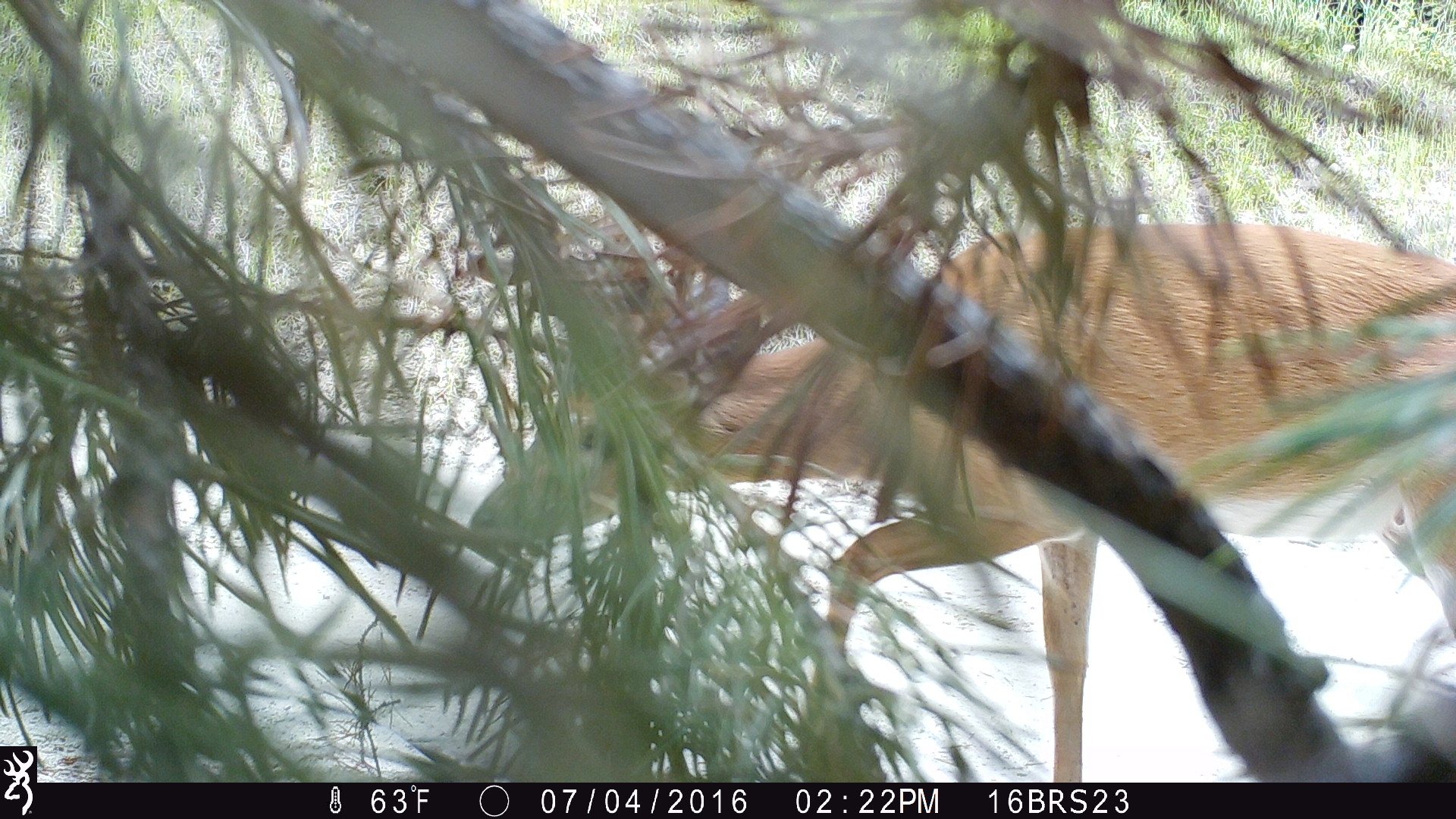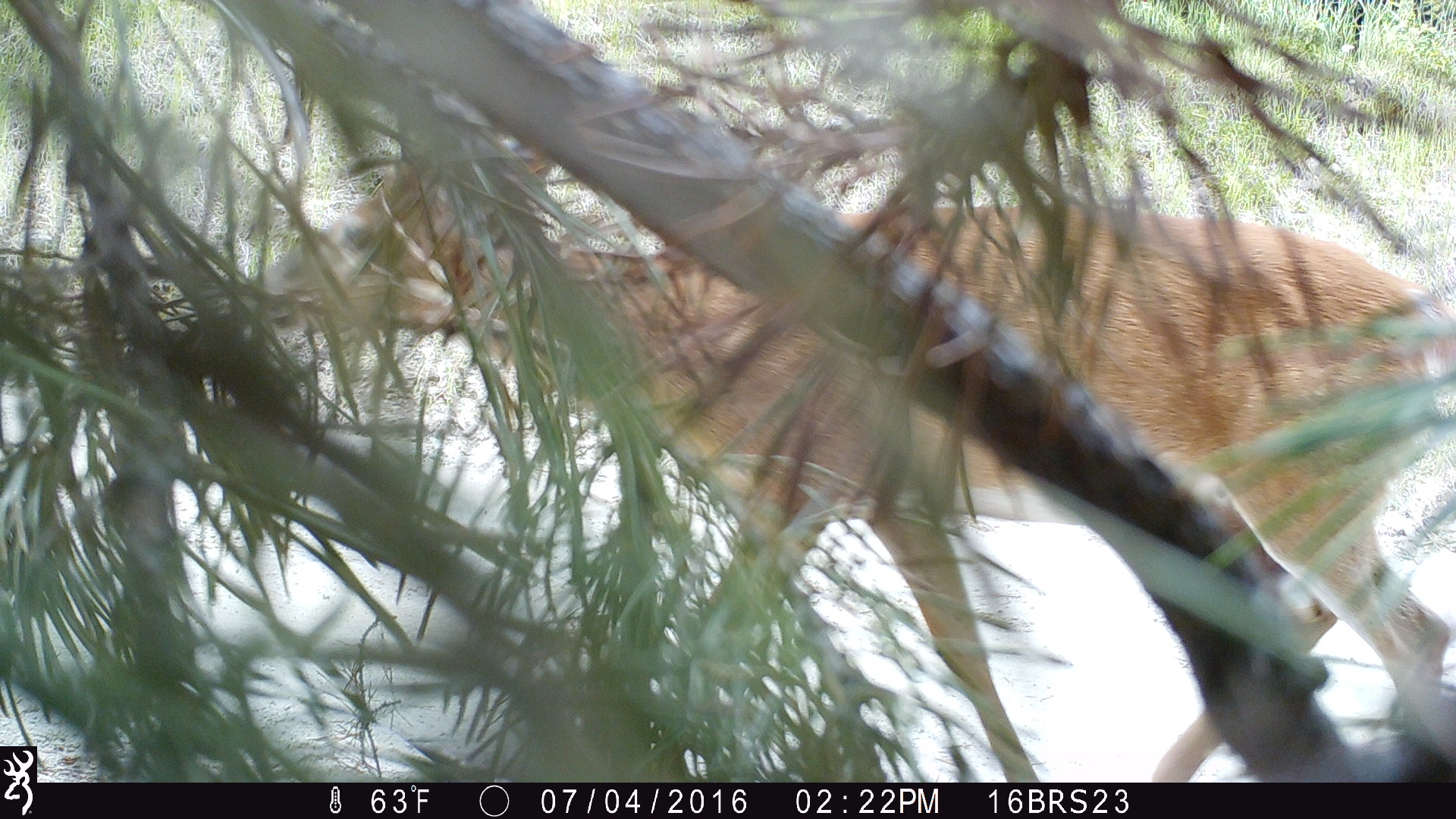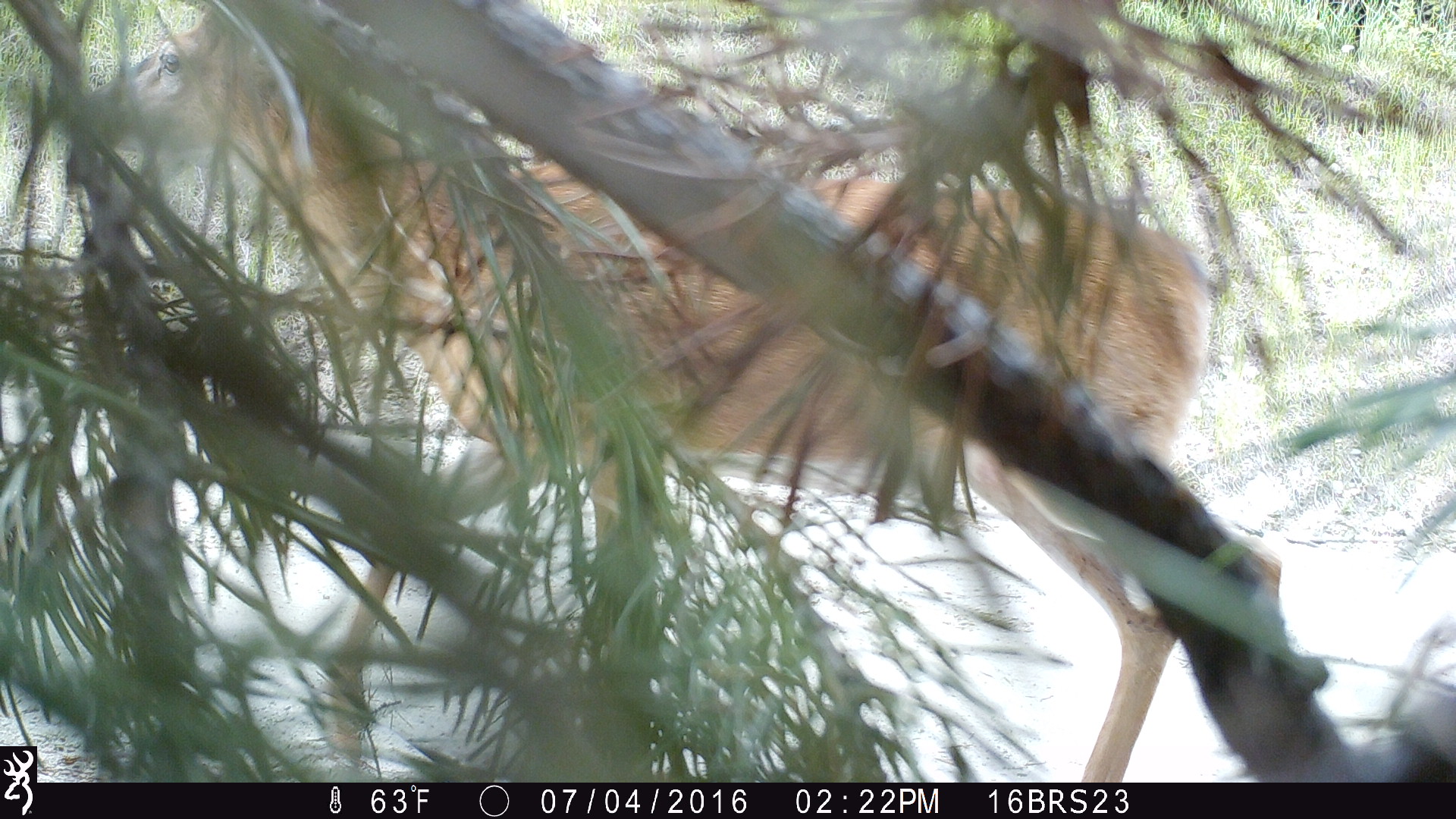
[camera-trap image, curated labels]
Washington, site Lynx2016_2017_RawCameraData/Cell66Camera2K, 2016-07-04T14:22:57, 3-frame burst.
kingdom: Animalia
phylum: Chordata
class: Mammalia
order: Artiodactyla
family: Cervidae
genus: Odocoileus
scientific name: Odocoileus virginianus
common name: white-tailed deer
Odocoileus virginianus (white-tailed deer). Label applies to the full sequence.